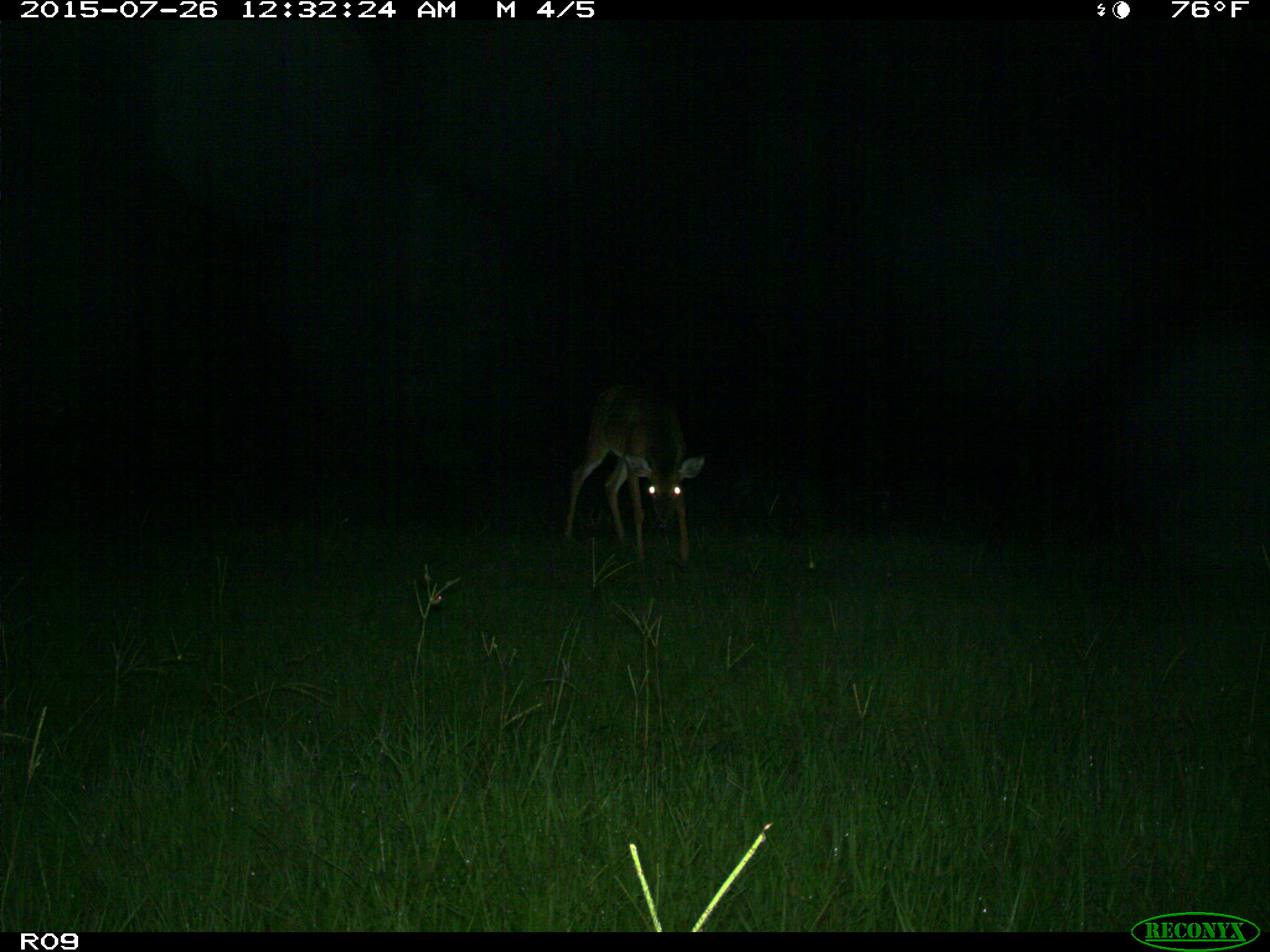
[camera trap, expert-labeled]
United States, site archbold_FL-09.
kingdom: Animalia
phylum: Chordata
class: Mammalia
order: Artiodactyla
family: Cervidae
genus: Odocoileus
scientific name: Odocoileus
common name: deer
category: unidentified deer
Unidentified deer (deer) (Odocoileus).